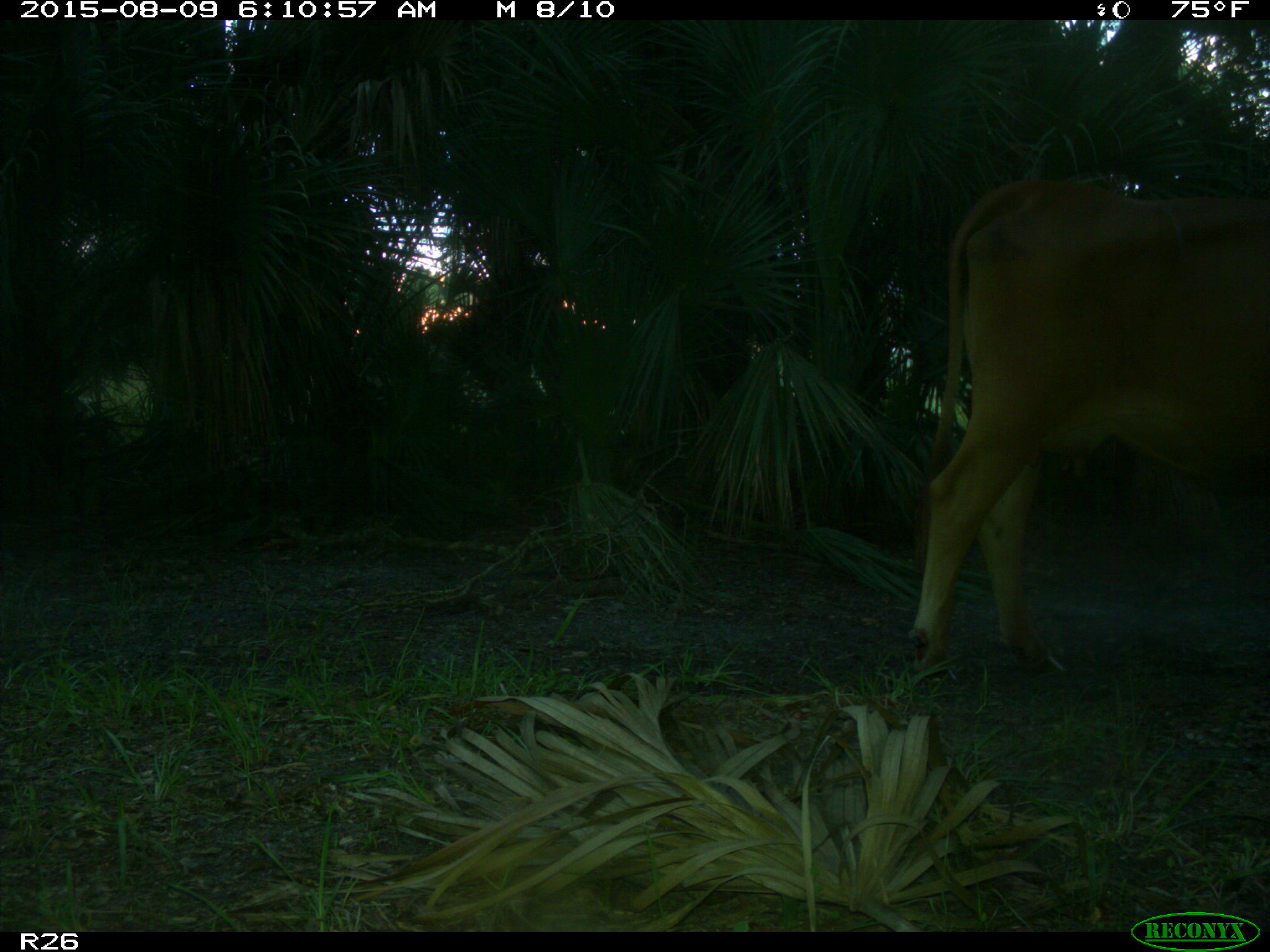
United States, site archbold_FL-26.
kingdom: Animalia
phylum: Chordata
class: Mammalia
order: Artiodactyla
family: Bovidae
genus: Bos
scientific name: Bos taurus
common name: domestic cow